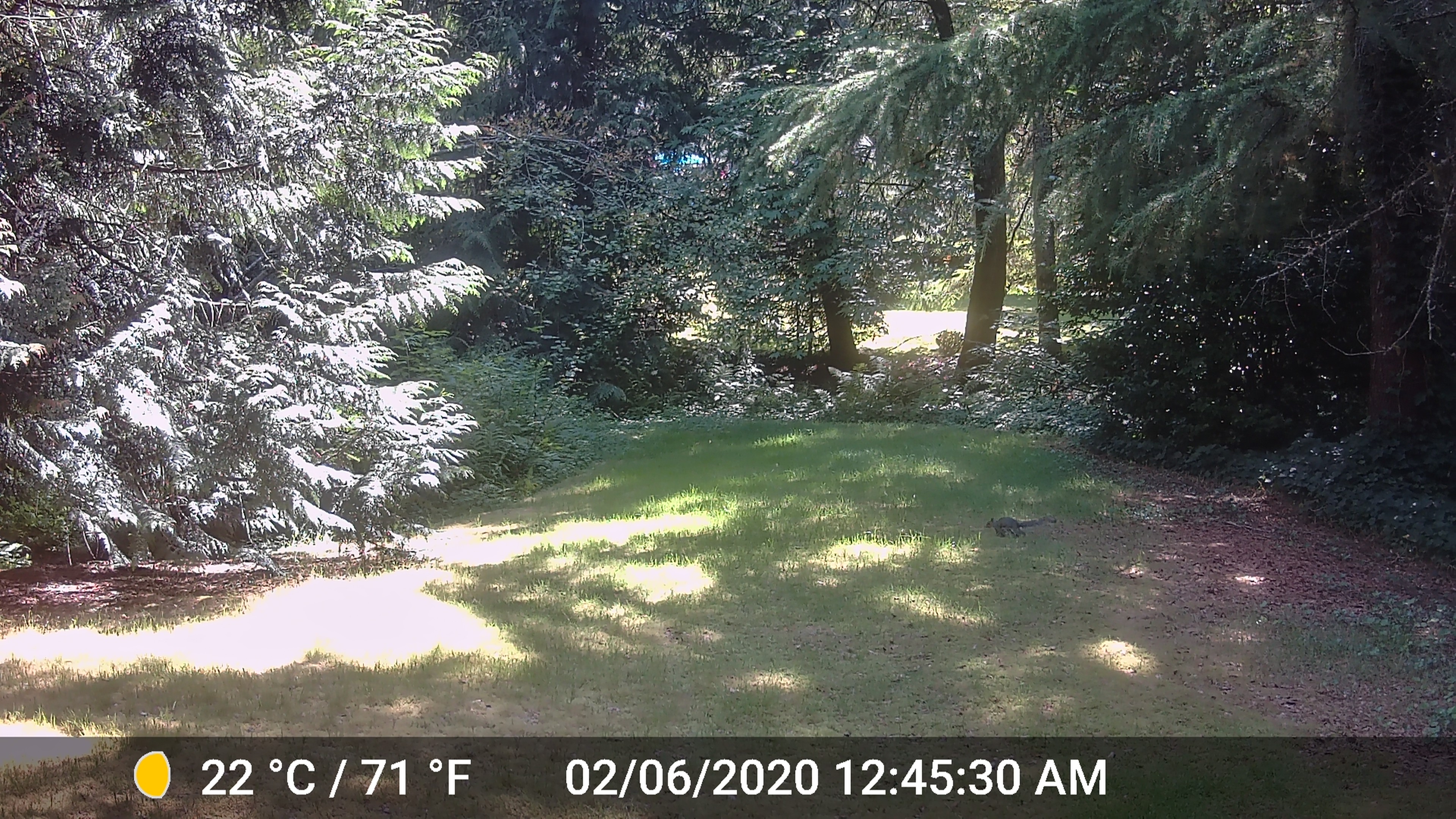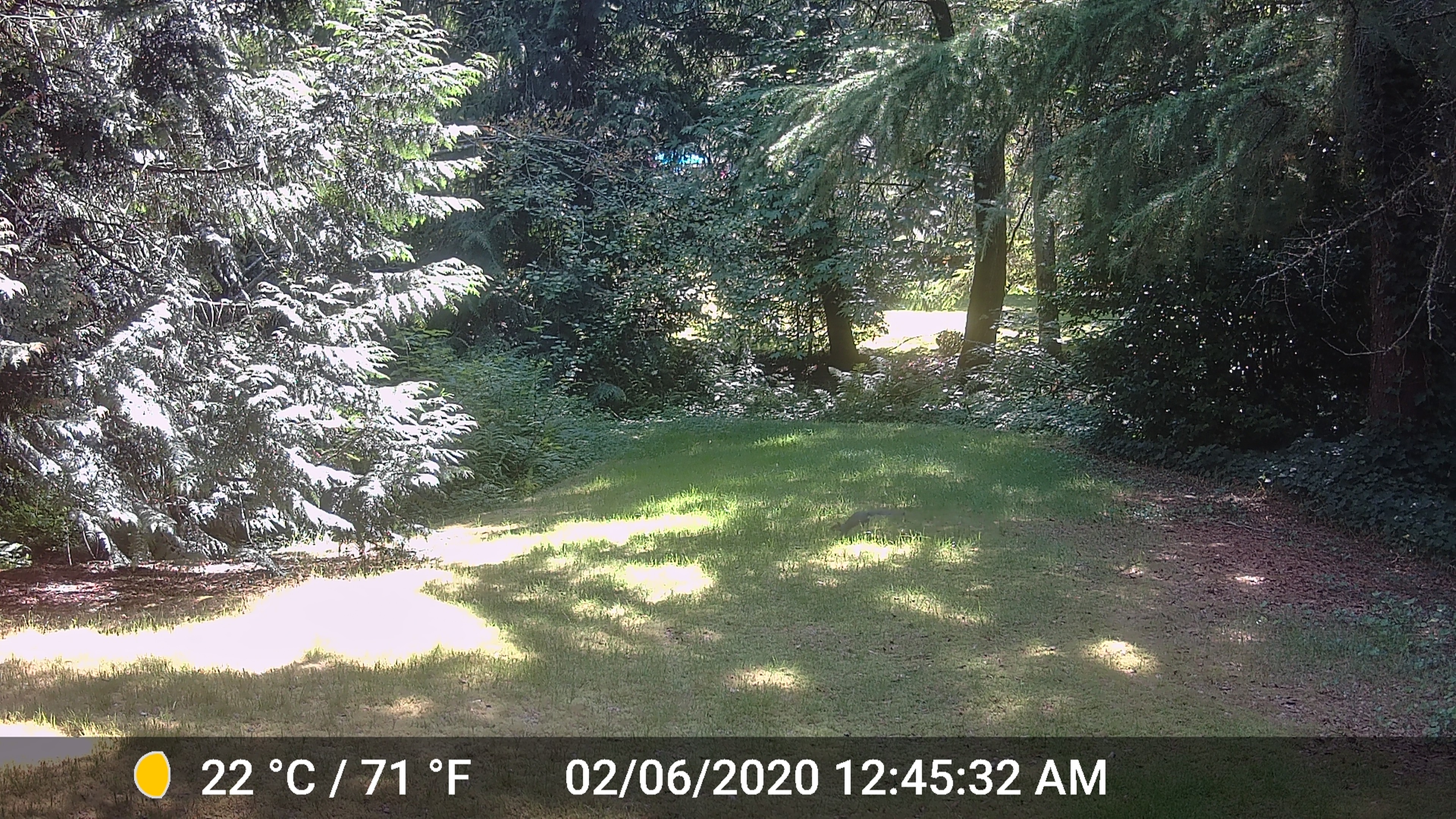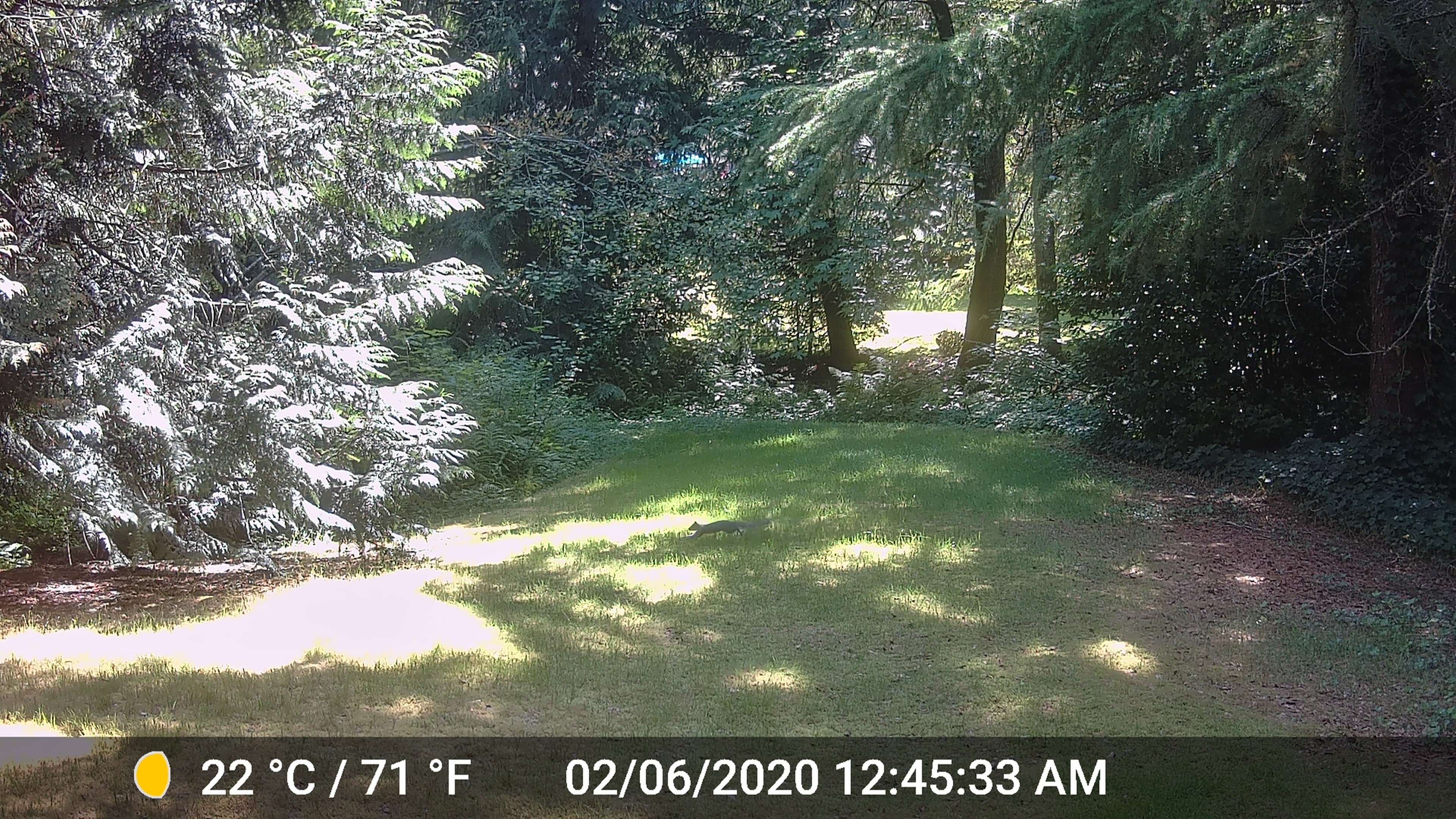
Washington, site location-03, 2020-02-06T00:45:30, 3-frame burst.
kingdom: Animalia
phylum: Chordata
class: Mammalia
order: Rodentia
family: Sciuridae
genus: Sciurus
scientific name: Sciurus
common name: squirrel